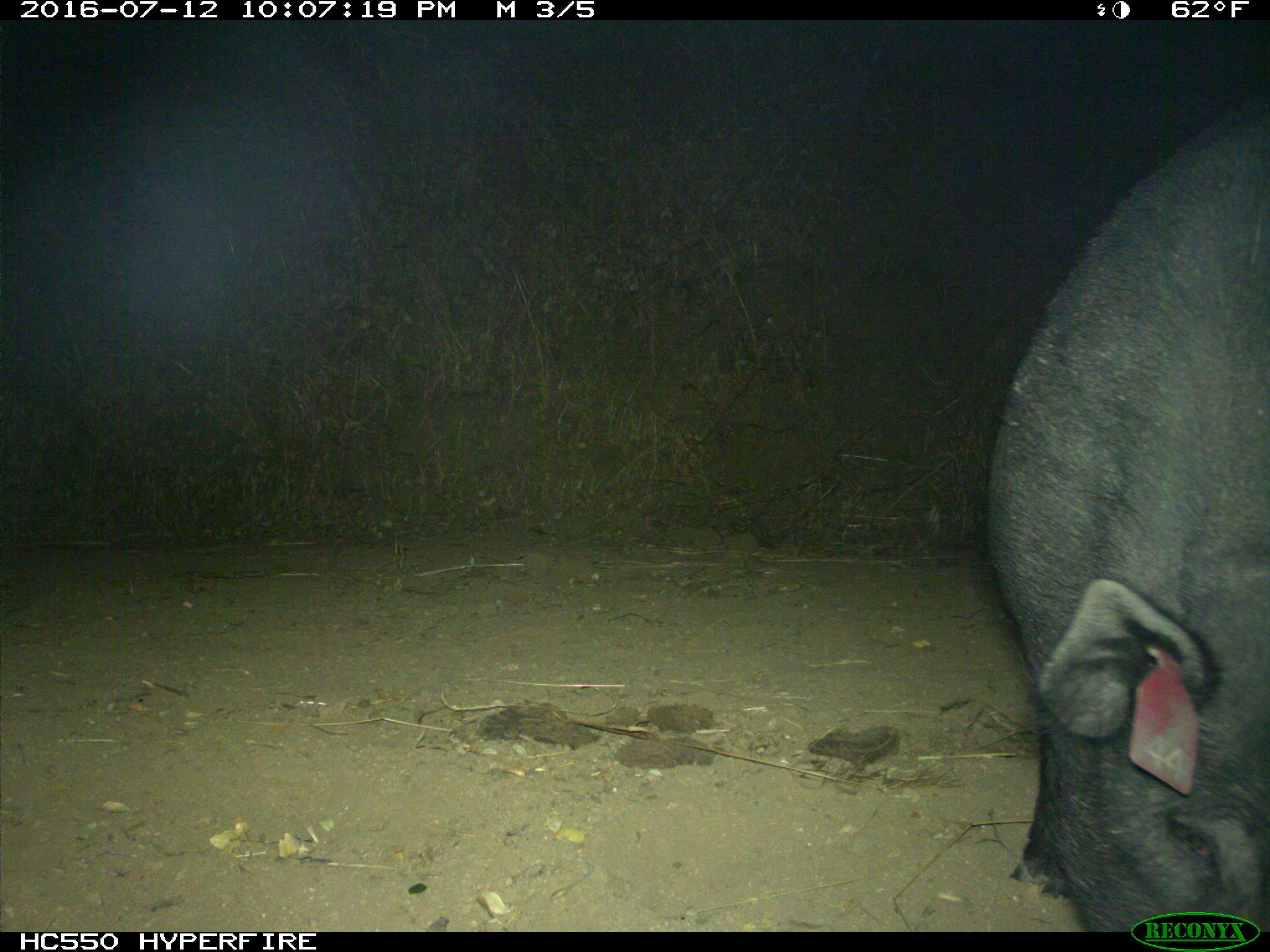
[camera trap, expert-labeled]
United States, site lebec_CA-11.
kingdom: Animalia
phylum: Chordata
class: Mammalia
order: Artiodactyla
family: Suidae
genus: Sus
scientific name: Sus scrofa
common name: wild boar